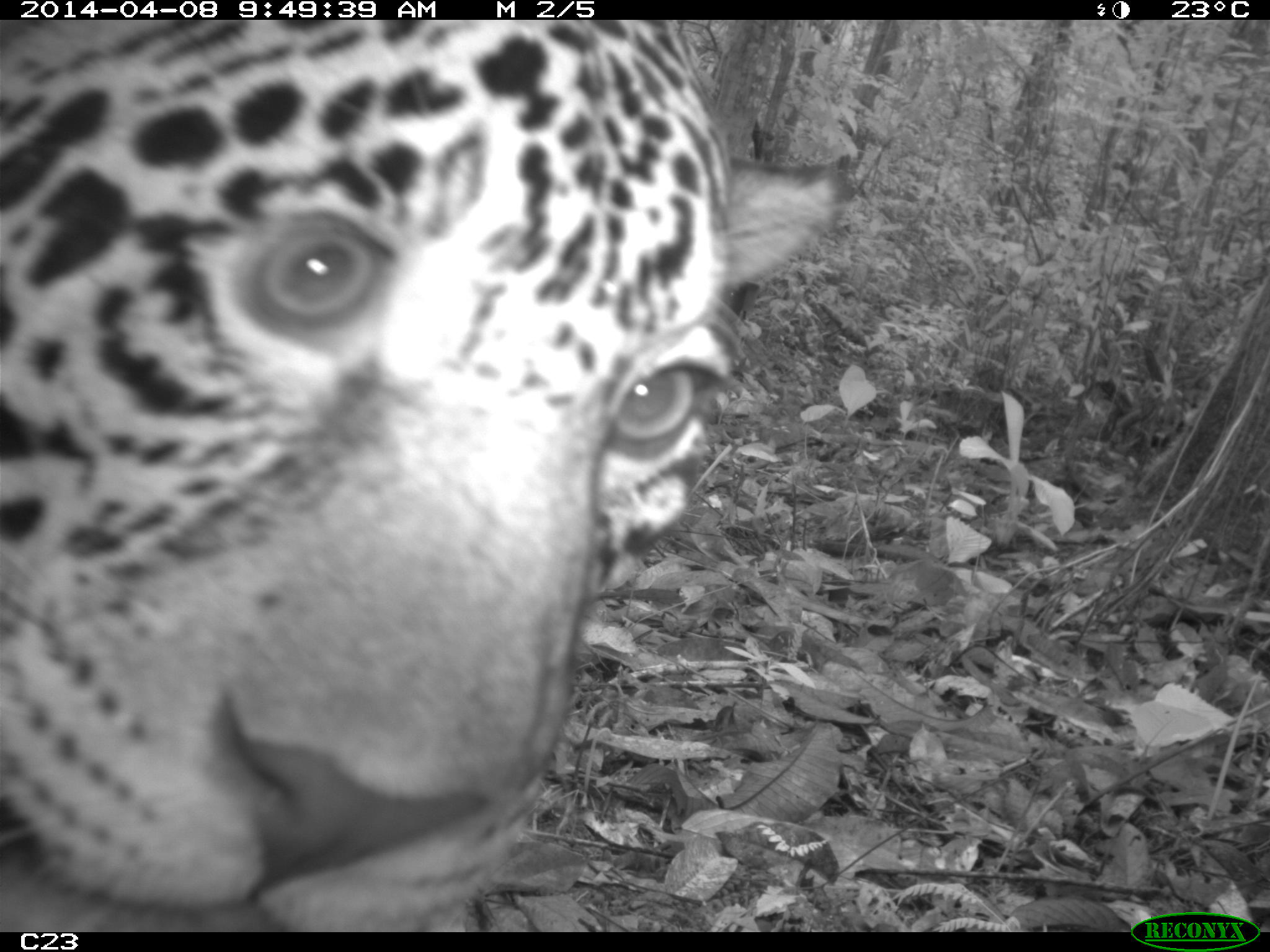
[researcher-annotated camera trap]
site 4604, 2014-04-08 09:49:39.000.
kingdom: Animalia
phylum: Chordata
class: Mammalia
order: Carnivora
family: Felidae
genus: Panthera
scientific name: Panthera onca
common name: jaguar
Panthera onca (jaguar), count 1, age adult, sex male.